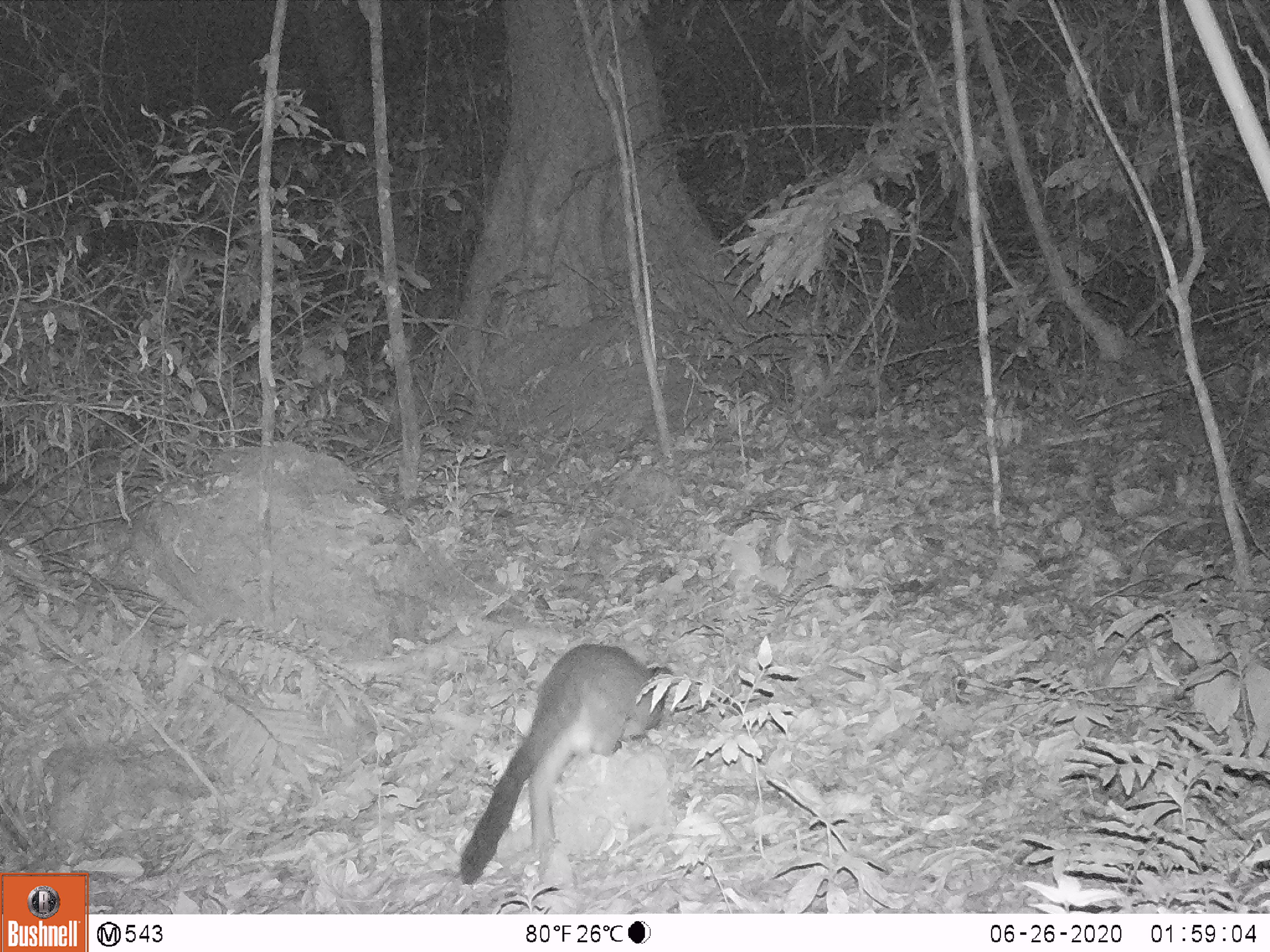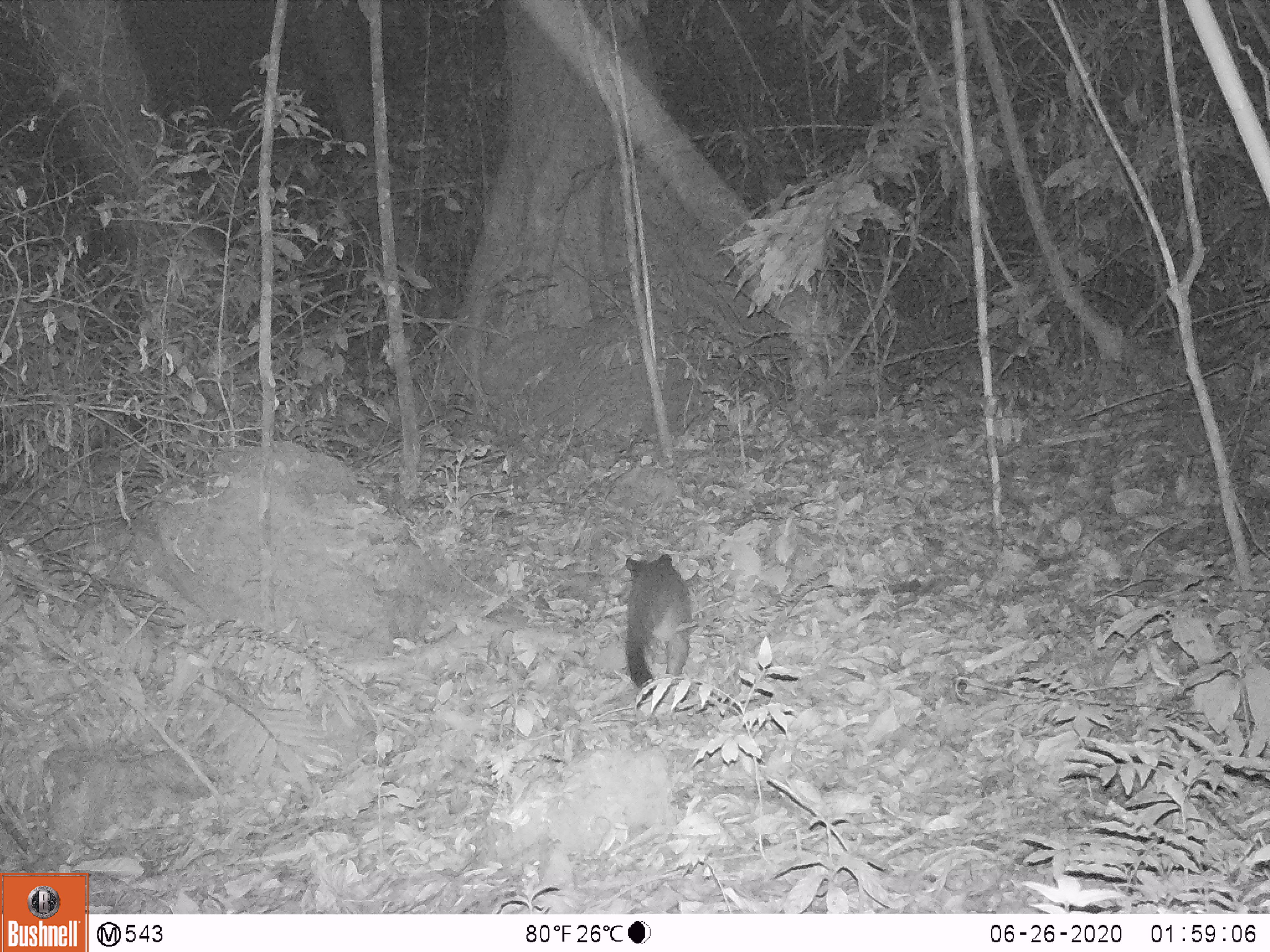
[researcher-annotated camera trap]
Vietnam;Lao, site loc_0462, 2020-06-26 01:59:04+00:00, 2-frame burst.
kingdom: Animalia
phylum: Chordata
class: Mammalia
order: Carnivora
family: Viverridae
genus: Paguma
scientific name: Paguma larvata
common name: masked palm civet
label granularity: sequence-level